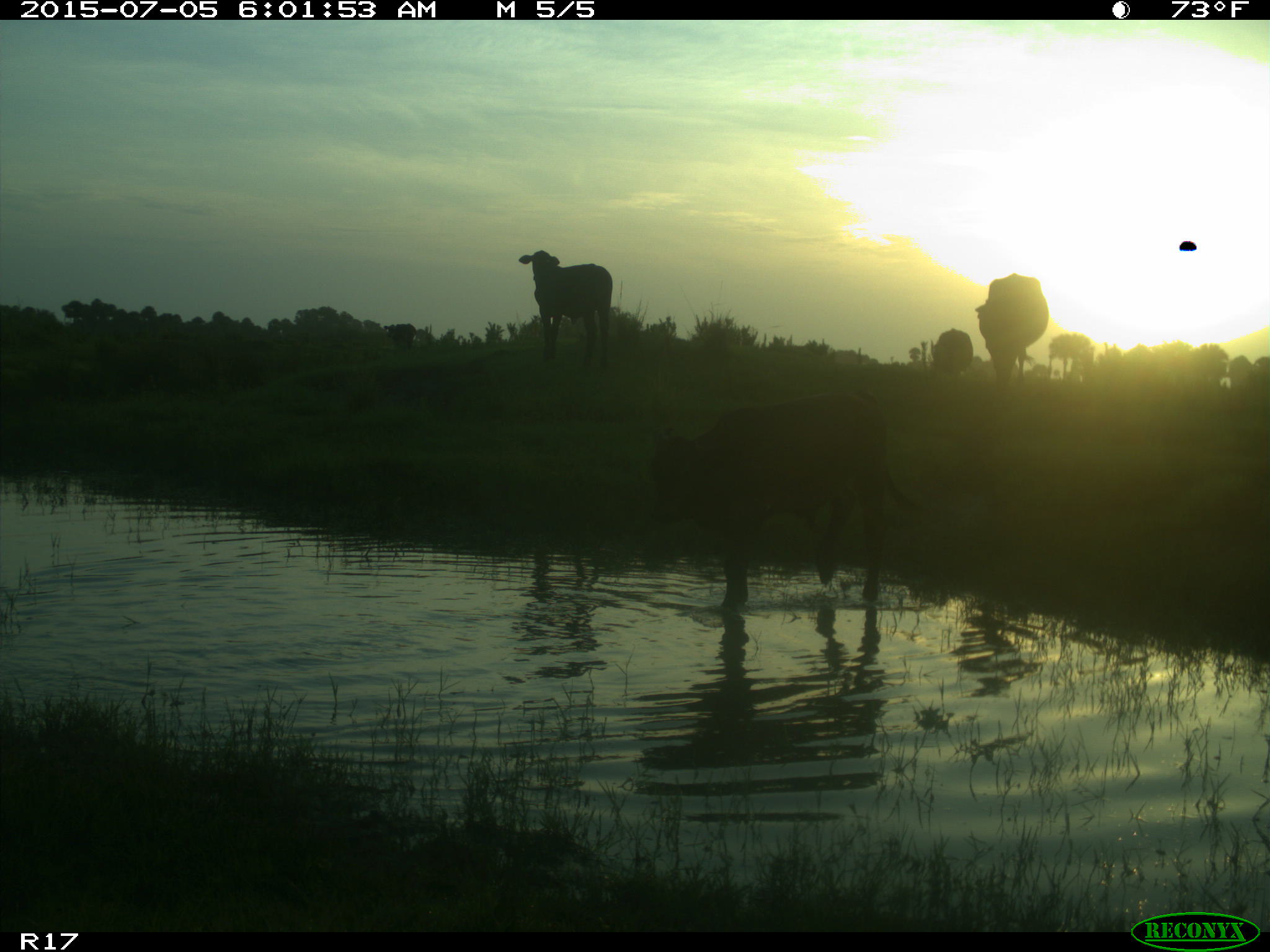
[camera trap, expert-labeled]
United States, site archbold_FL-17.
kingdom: Animalia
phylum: Chordata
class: Mammalia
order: Artiodactyla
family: Bovidae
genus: Bos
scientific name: Bos taurus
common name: domestic cow